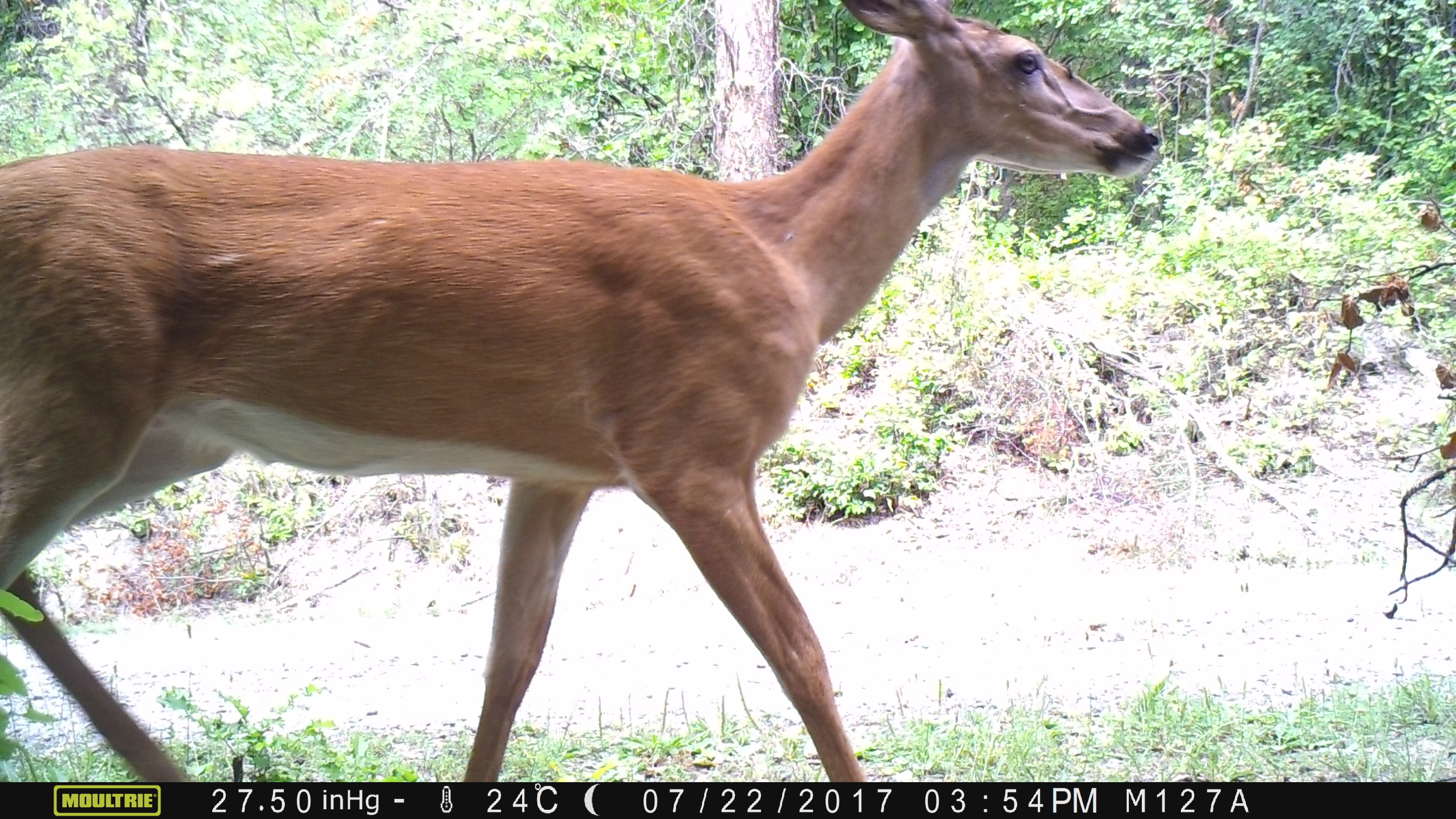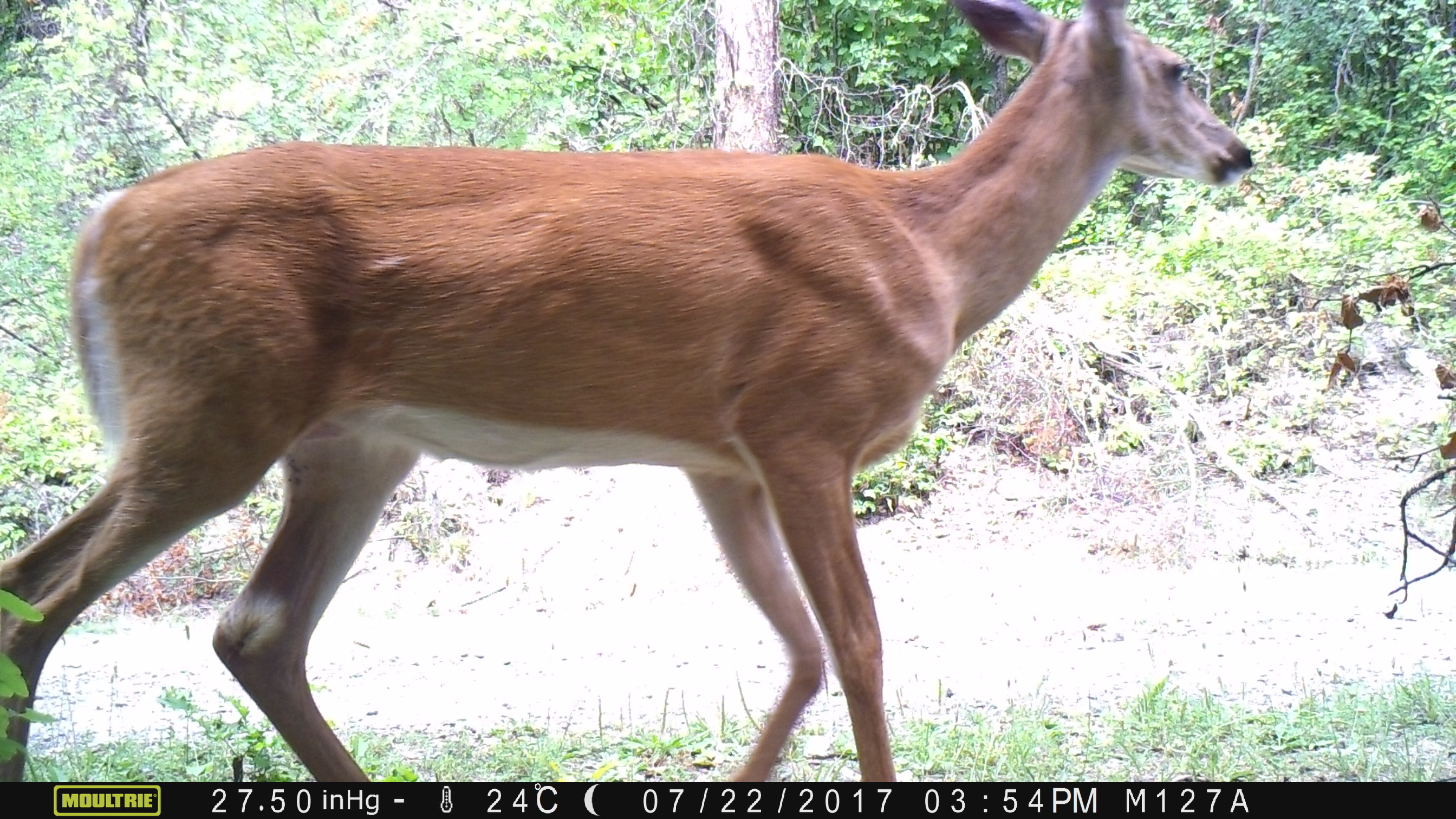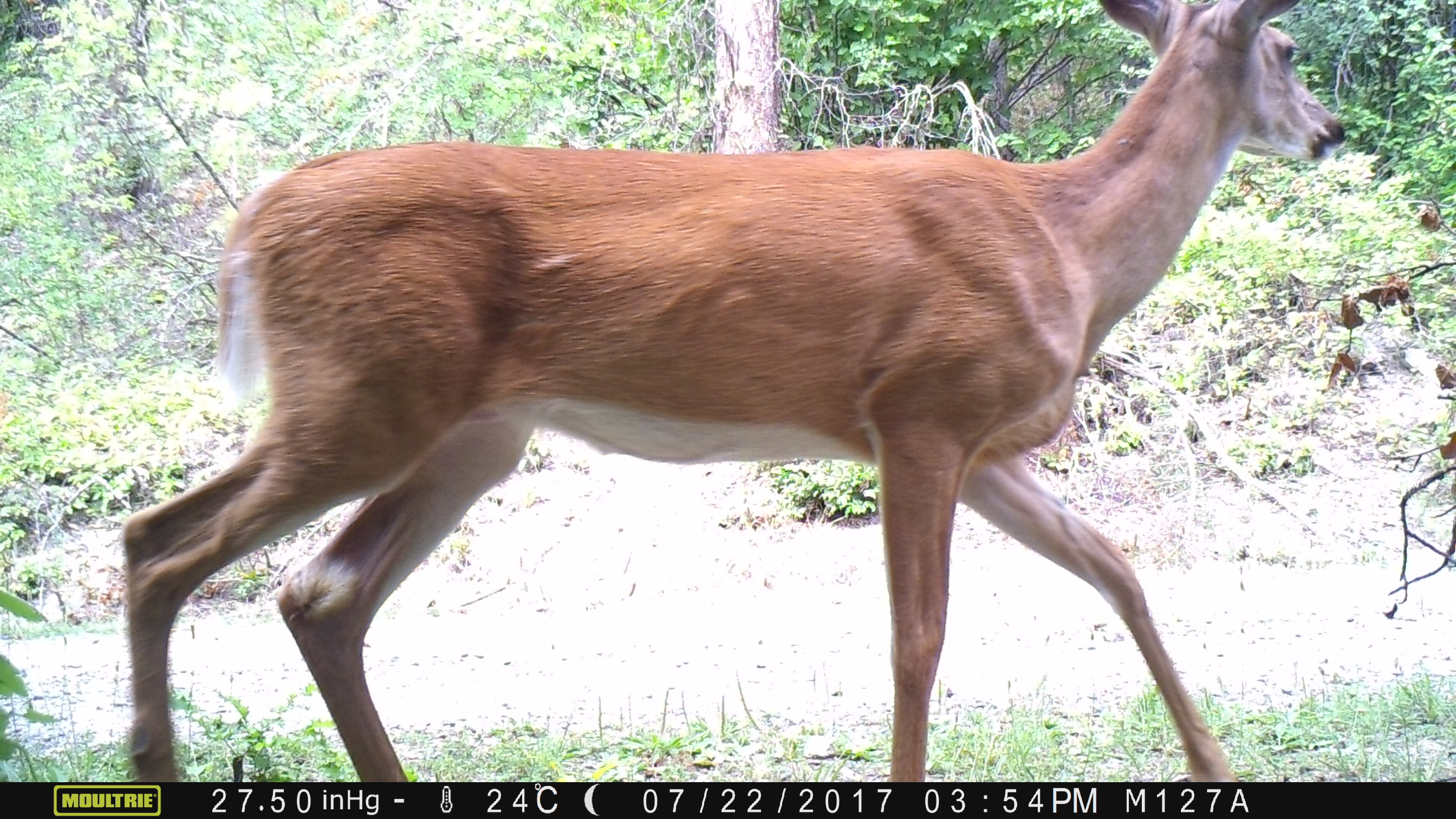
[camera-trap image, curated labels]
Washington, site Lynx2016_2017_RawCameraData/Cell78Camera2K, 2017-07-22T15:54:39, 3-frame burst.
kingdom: Animalia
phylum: Chordata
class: Mammalia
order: Artiodactyla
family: Cervidae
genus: Odocoileus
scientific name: Odocoileus virginianus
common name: white-tailed deer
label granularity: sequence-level